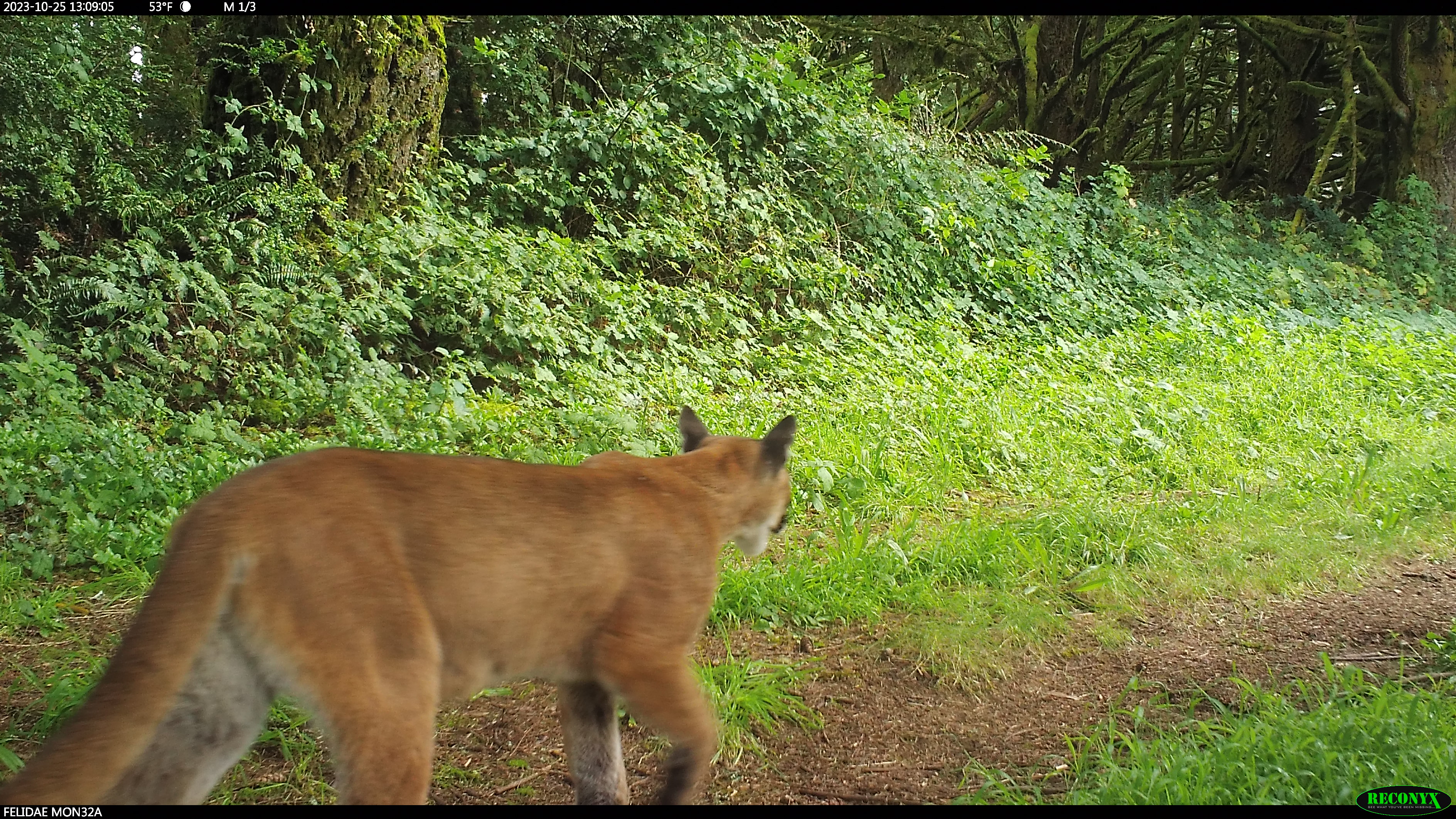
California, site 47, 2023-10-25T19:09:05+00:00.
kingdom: Animalia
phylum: Chordata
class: Mammalia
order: Carnivora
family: Felidae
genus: Puma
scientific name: Puma concolor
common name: puma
Puma (Puma concolor).